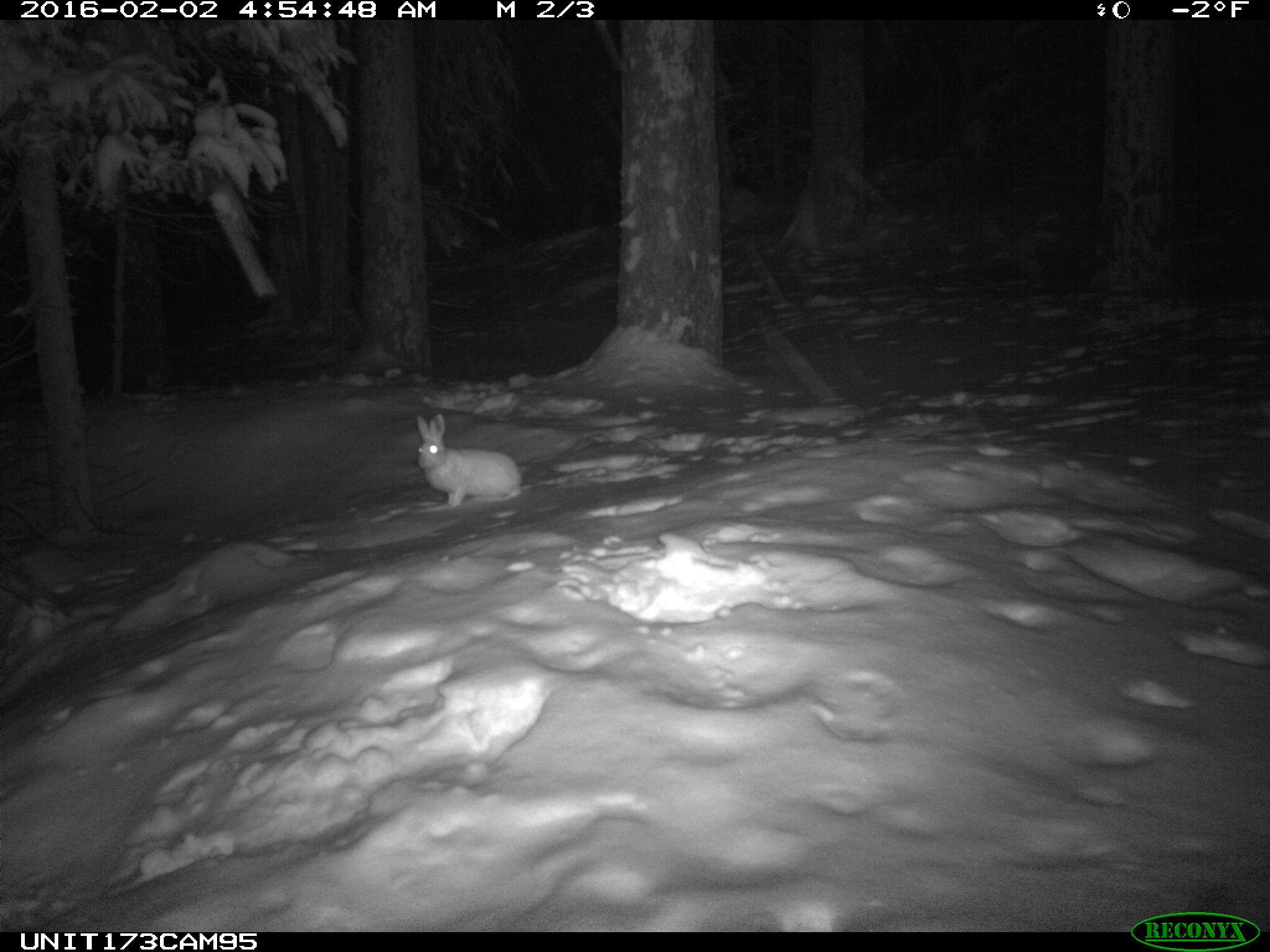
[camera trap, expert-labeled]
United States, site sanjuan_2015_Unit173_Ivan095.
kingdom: Animalia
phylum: Chordata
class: Mammalia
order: Lagomorpha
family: Leporidae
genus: Lepus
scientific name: Lepus americanus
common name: snowshoe hare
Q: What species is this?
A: Lepus americanus (snowshoe hare).